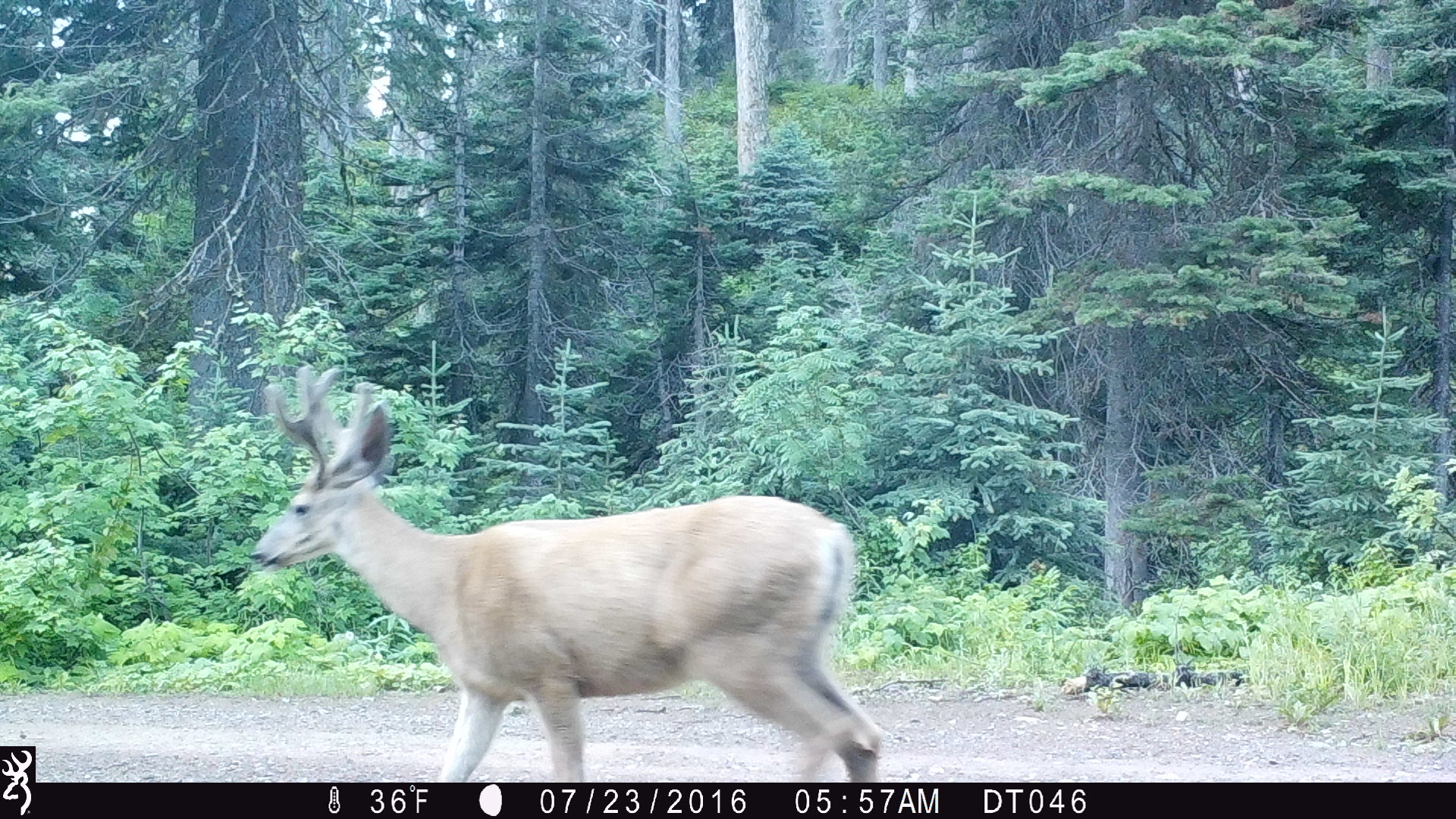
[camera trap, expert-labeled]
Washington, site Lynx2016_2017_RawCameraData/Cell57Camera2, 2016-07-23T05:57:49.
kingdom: Animalia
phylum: Chordata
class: Mammalia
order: Artiodactyla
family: Cervidae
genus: Odocoileus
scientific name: Odocoileus hemionus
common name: mule deer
Odocoileus hemionus (mule deer). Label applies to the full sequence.